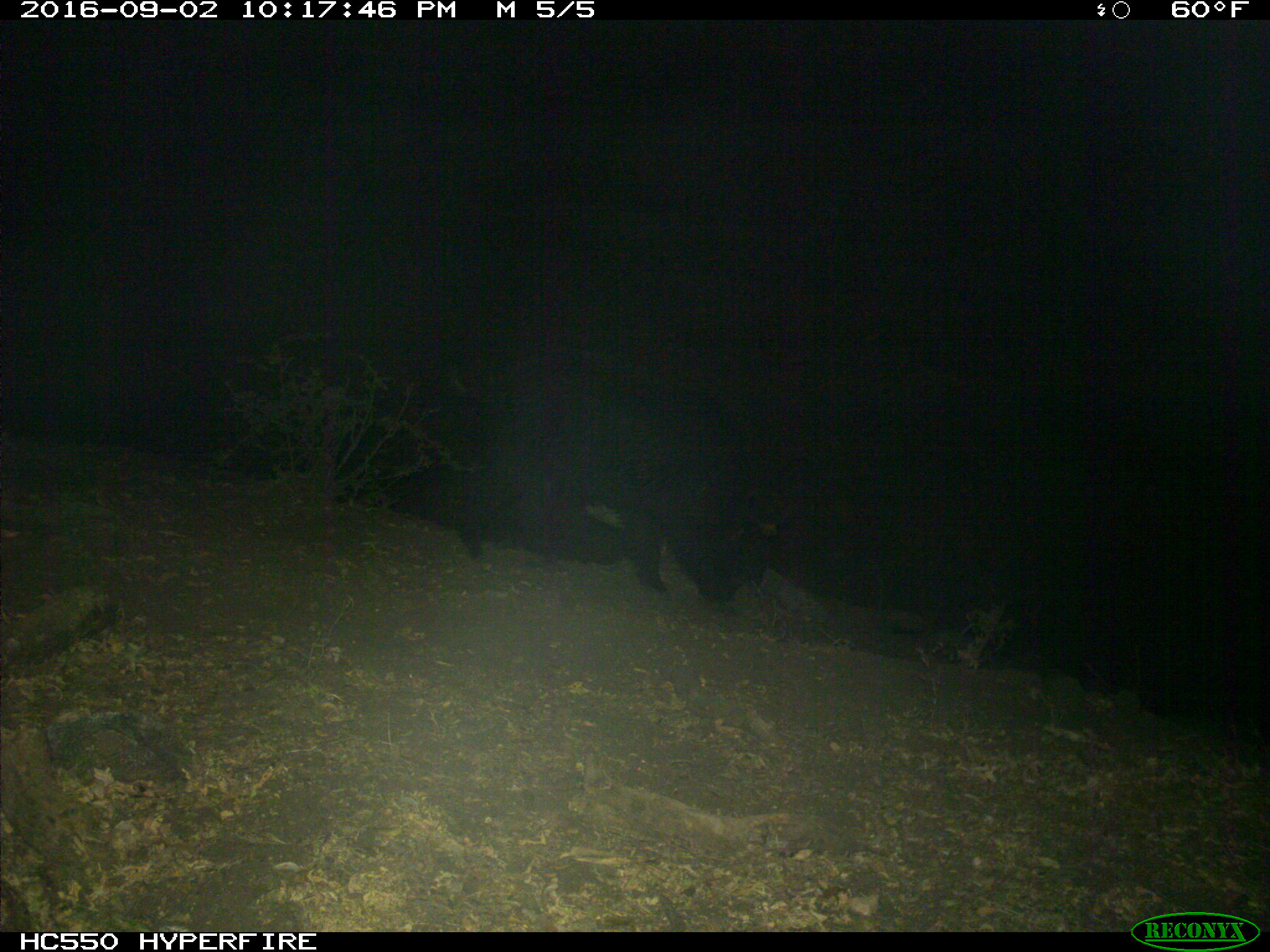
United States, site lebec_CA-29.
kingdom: Animalia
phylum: Chordata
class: Mammalia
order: Artiodactyla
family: Suidae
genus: Sus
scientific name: Sus scrofa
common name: wild boar